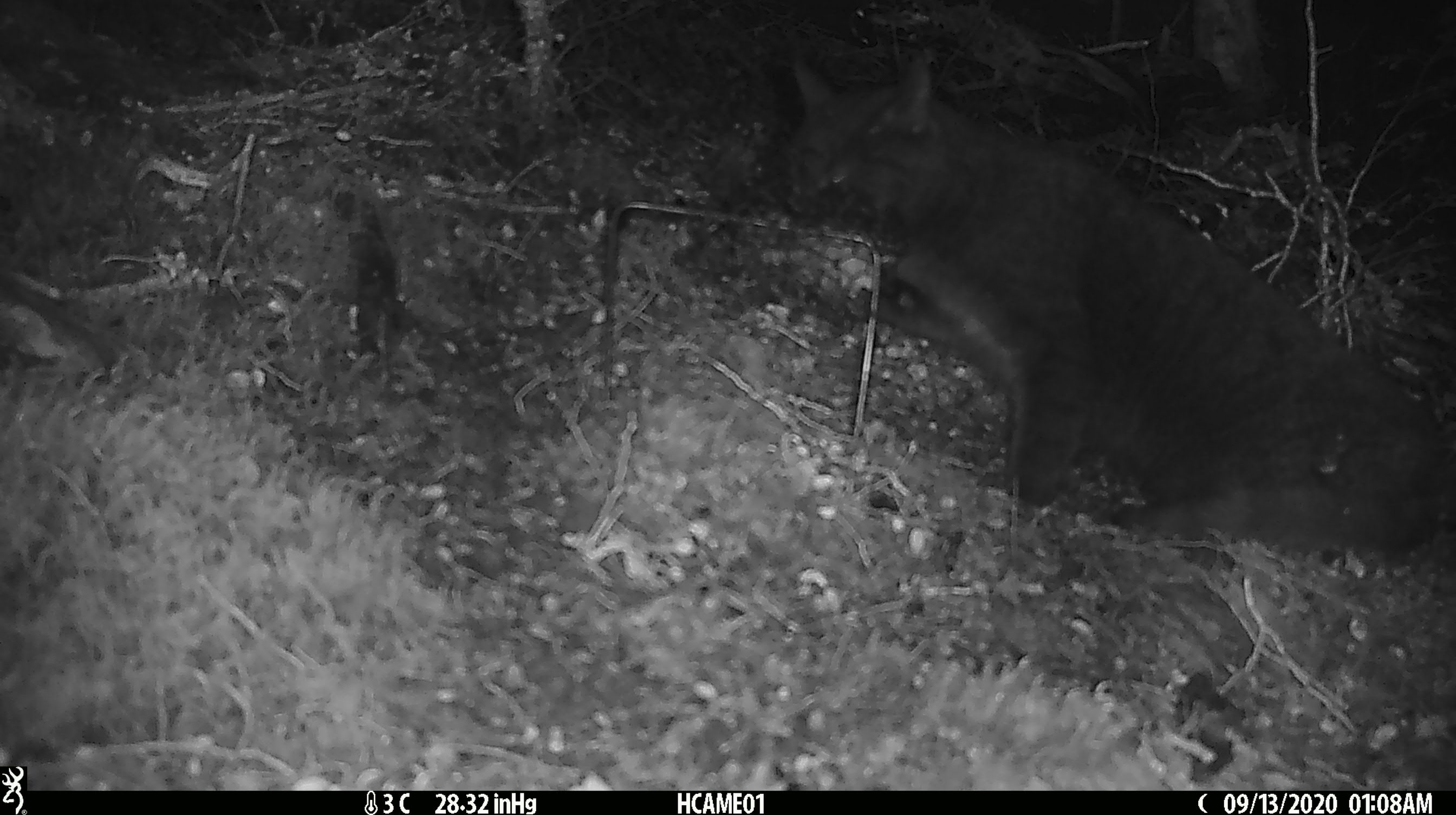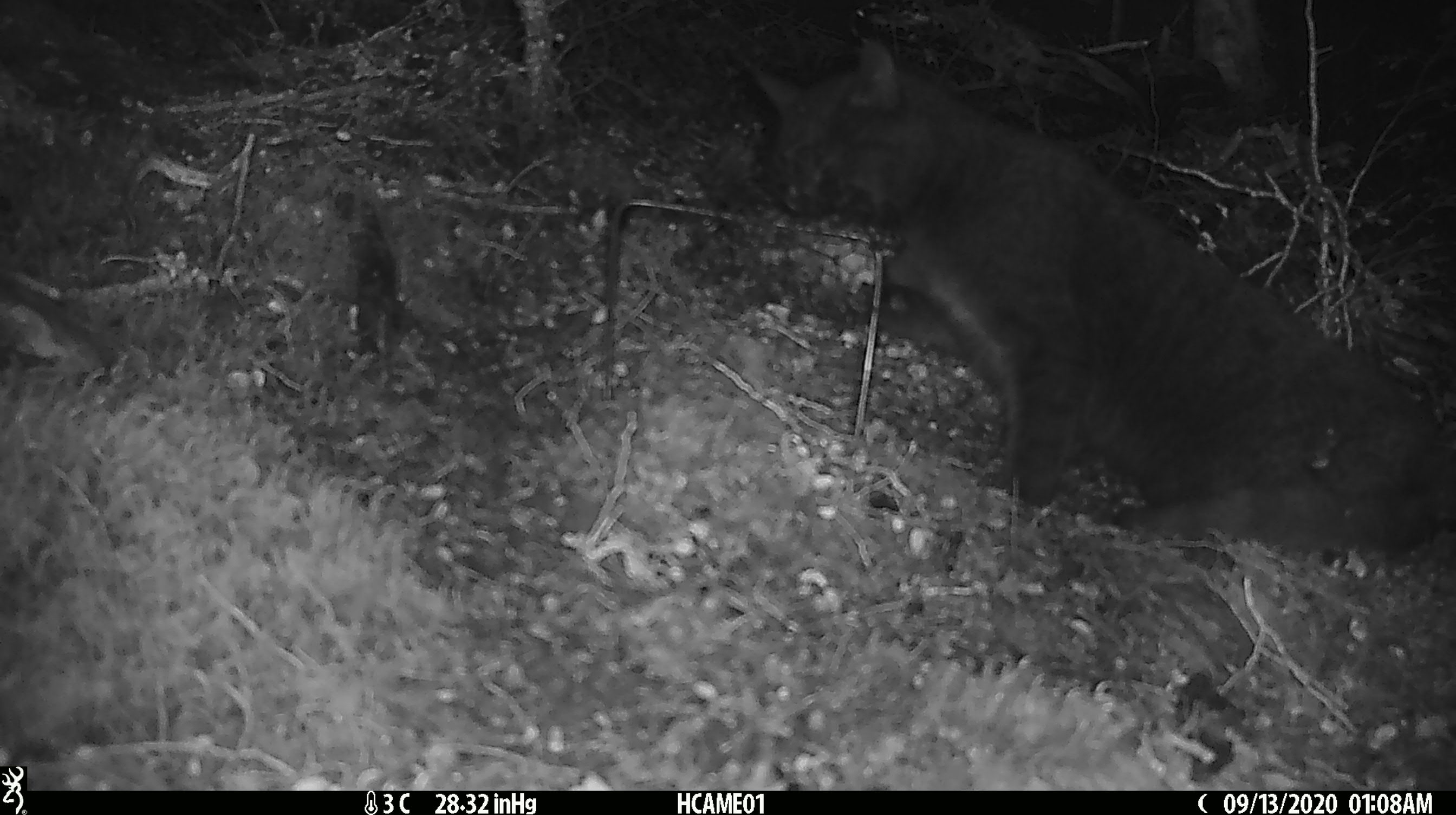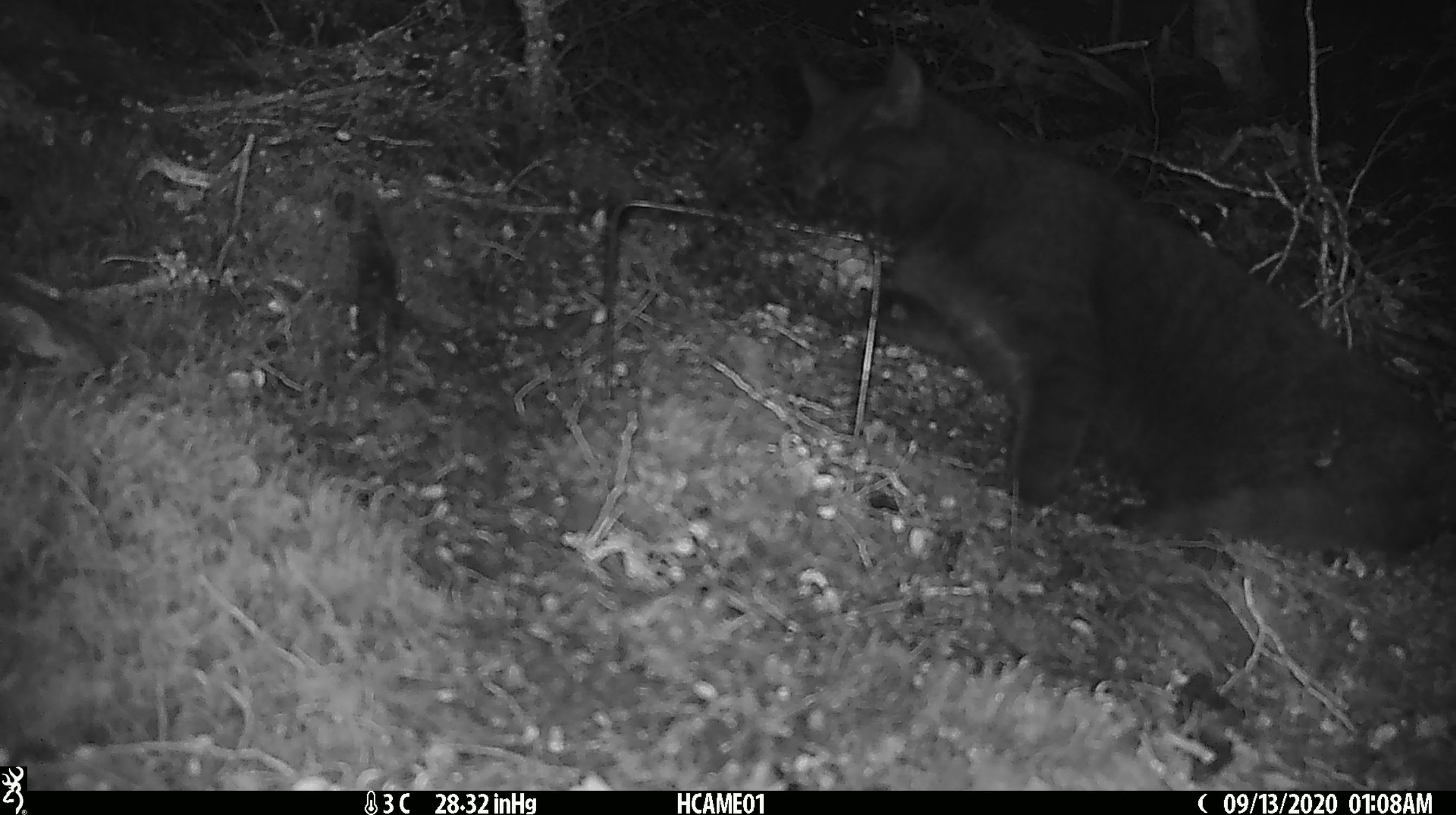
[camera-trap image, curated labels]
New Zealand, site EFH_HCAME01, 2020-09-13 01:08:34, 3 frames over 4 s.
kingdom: Animalia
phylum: Chordata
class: Mammalia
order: Carnivora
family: Felidae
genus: Felis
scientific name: Felis catus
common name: domestic cat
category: cat